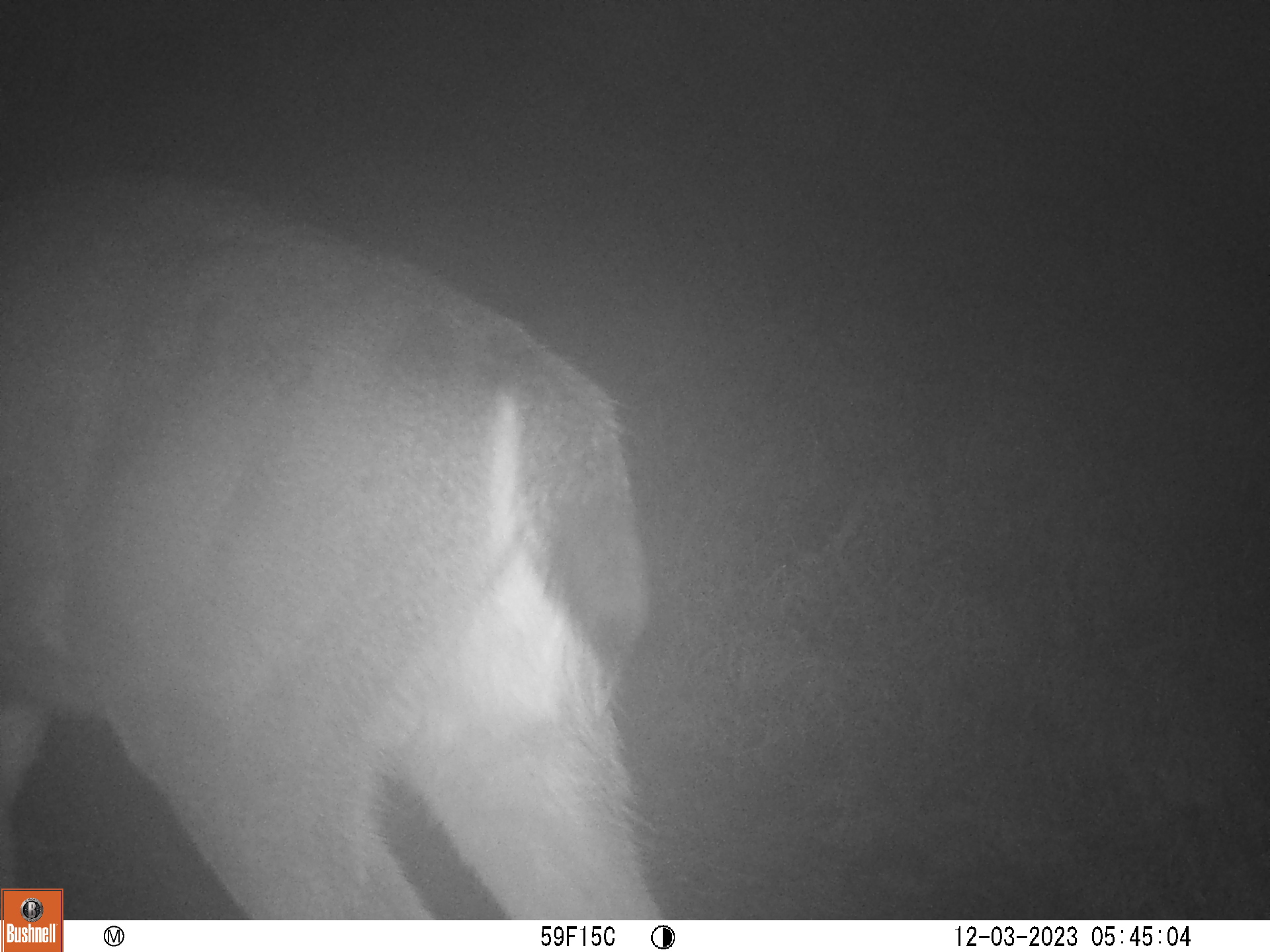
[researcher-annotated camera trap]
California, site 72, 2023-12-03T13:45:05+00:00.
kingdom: Animalia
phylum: Chordata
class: Mammalia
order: Artiodactyla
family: Cervidae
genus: Odocoileus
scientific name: Odocoileus hemionus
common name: mule deer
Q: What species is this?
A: Mule deer (Odocoileus hemionus).